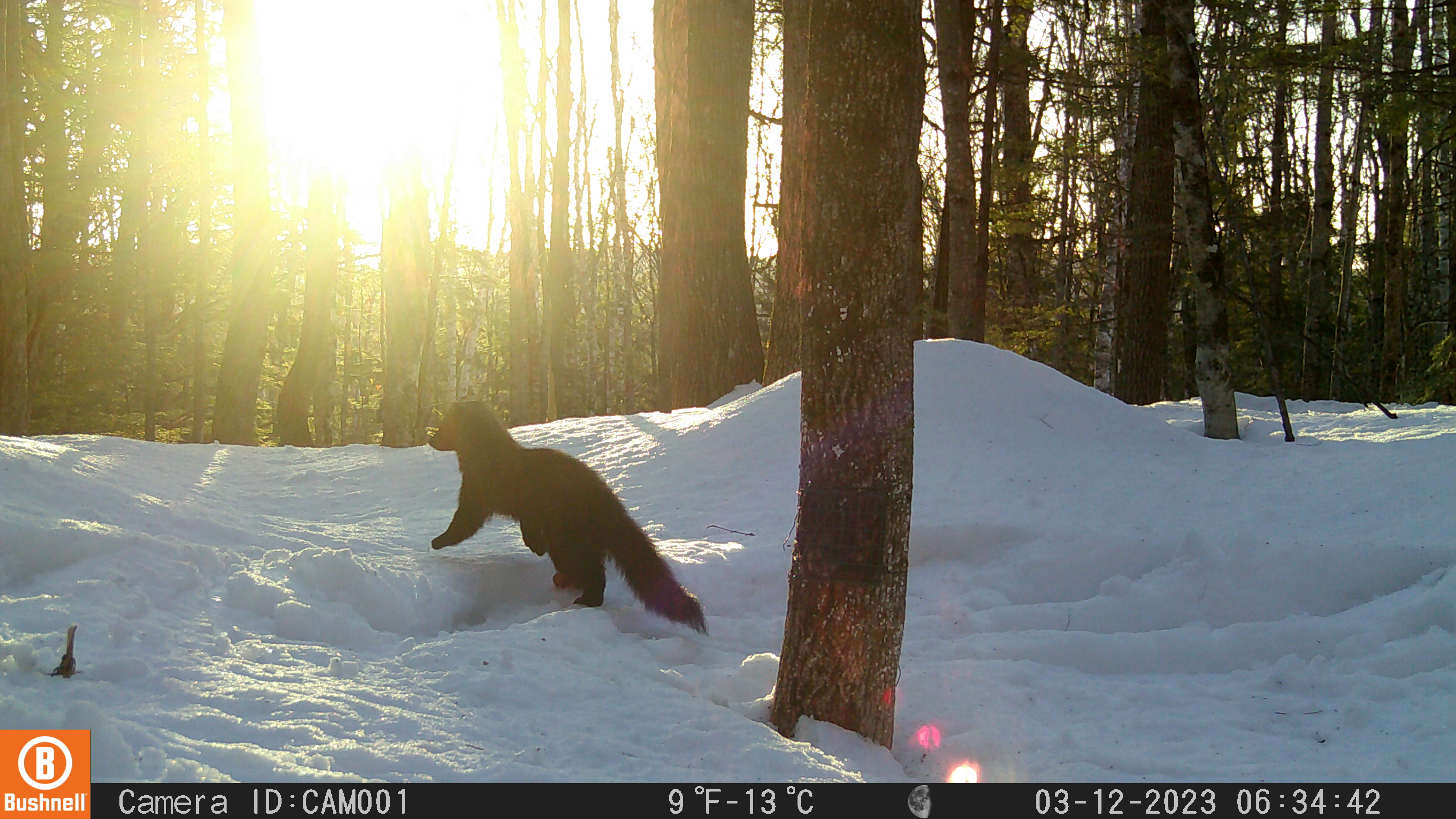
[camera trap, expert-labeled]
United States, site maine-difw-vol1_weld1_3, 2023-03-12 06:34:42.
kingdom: Animalia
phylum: Chordata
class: Mammalia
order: Carnivora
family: Mustelidae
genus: Pekania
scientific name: Pekania pennanti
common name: fisher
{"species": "fisher (Pekania pennanti)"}